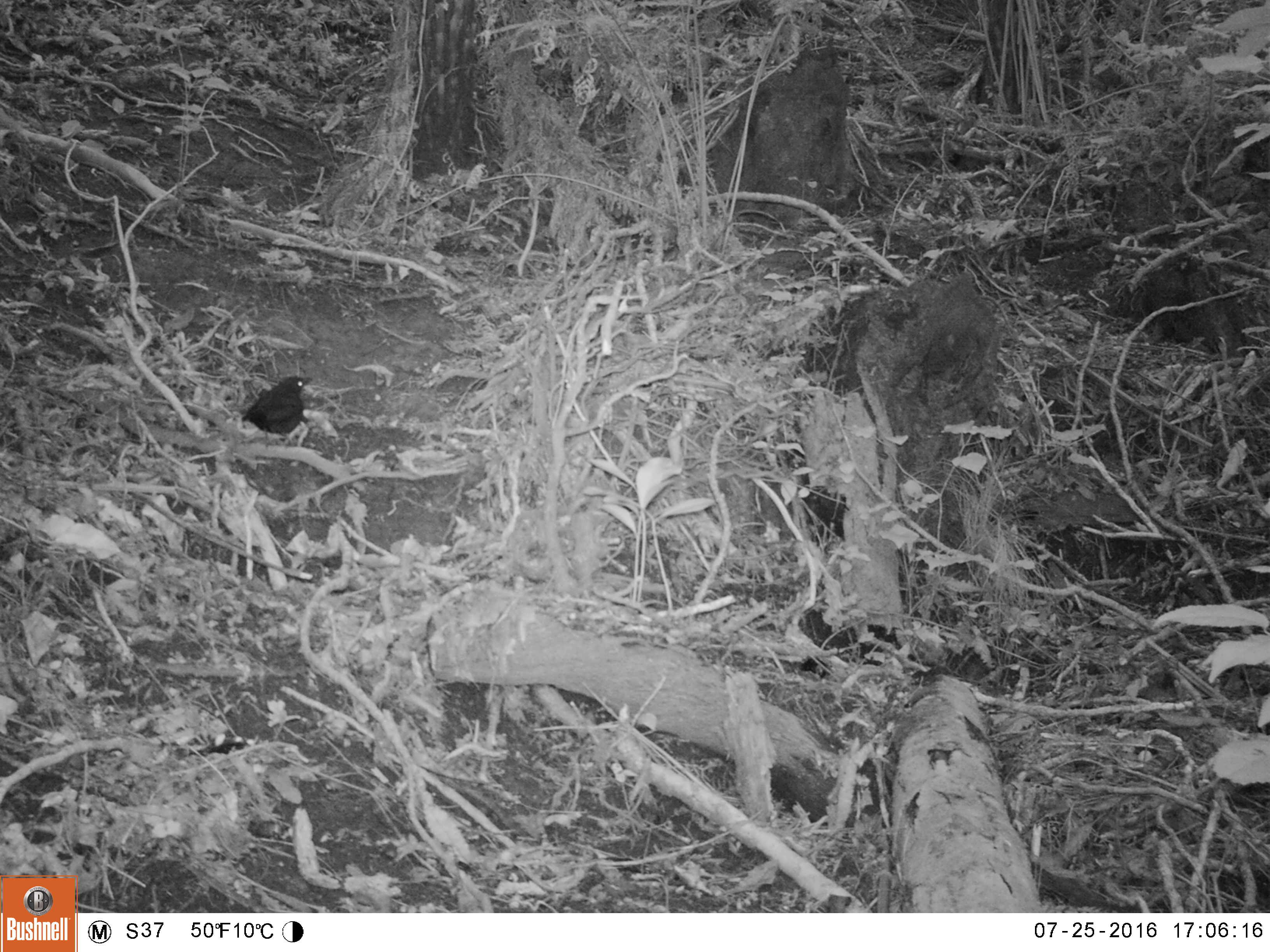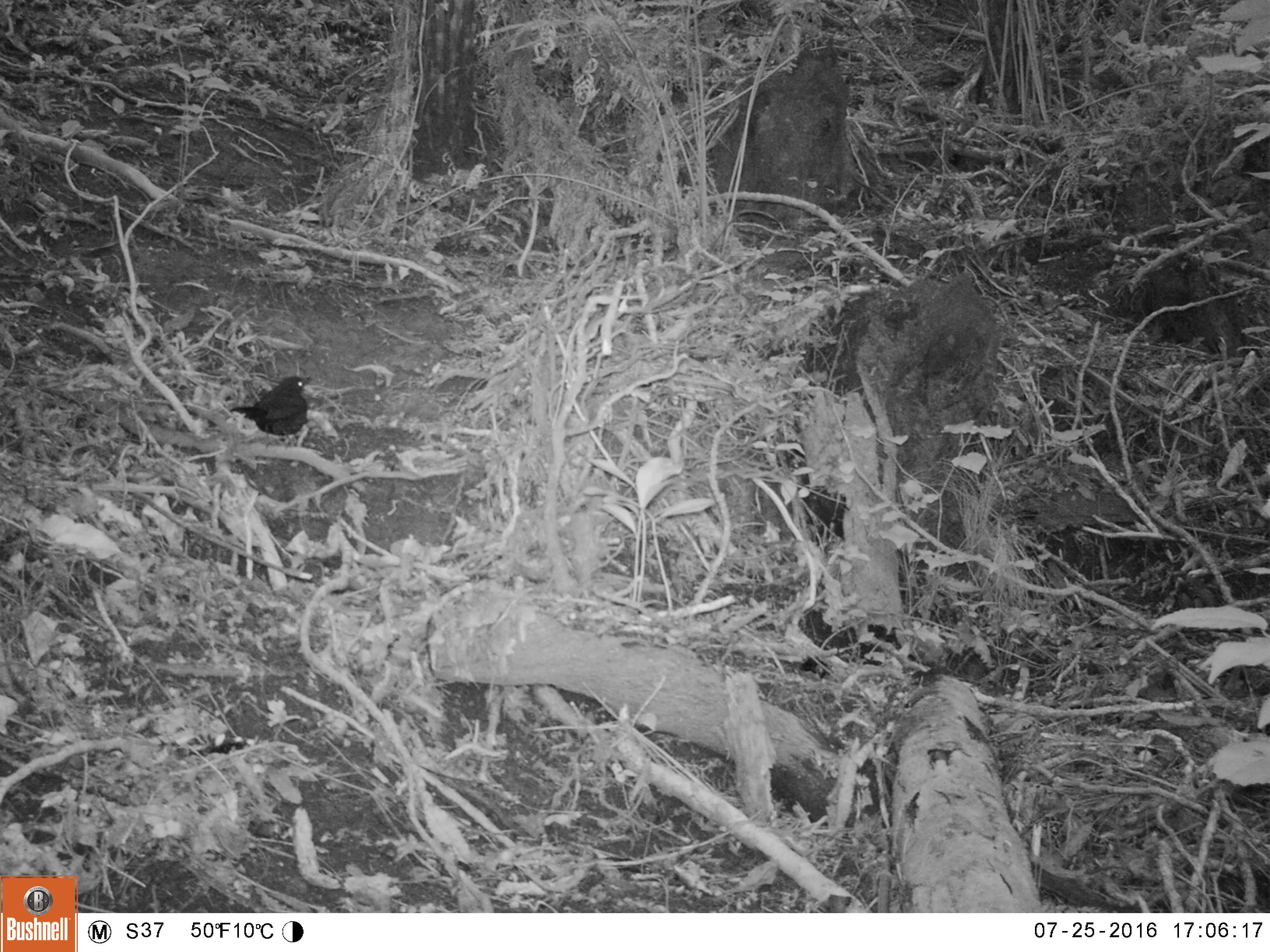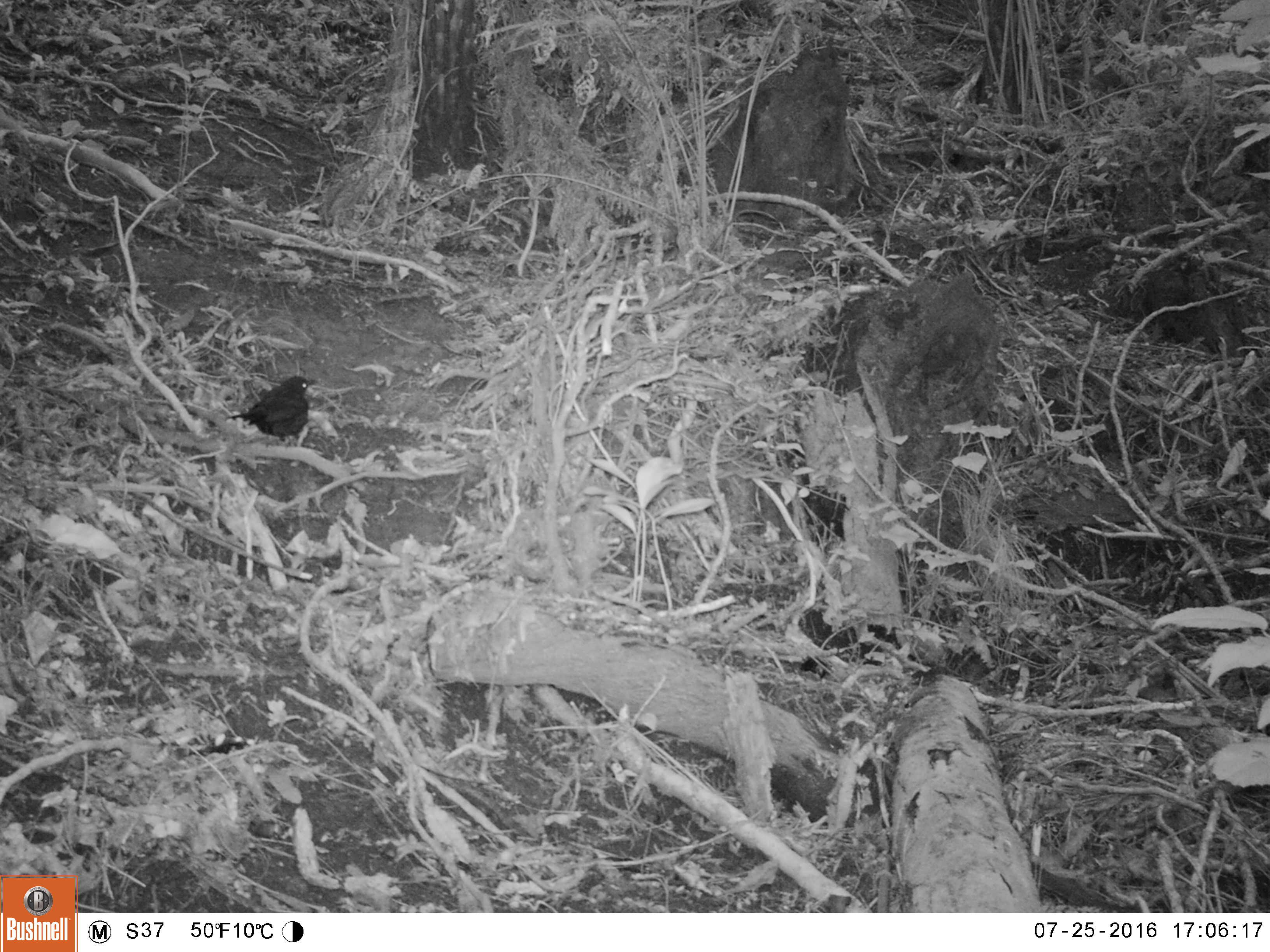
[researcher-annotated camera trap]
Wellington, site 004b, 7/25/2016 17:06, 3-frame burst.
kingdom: Animalia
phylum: Chordata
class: Aves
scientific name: Aves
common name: bird